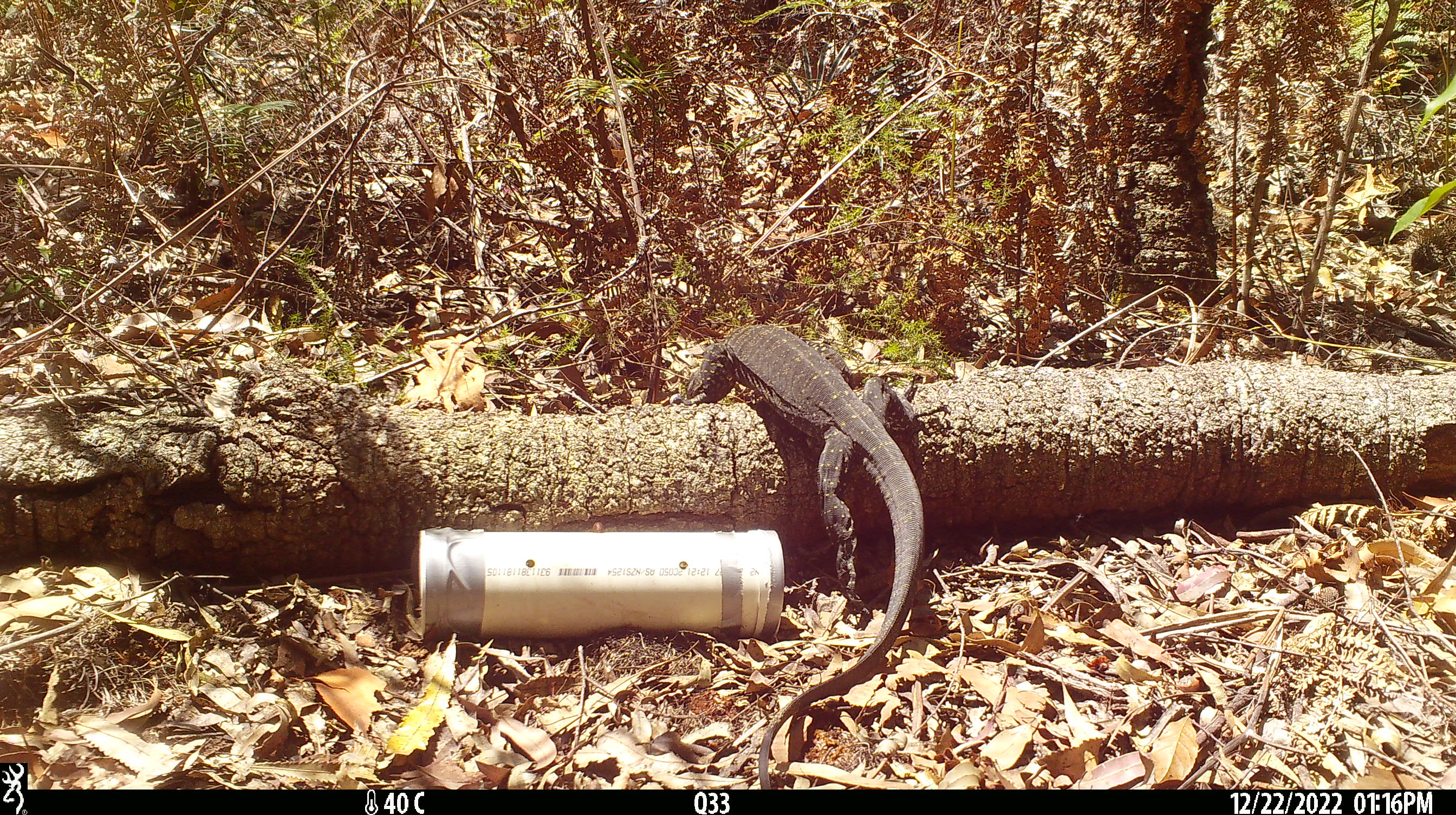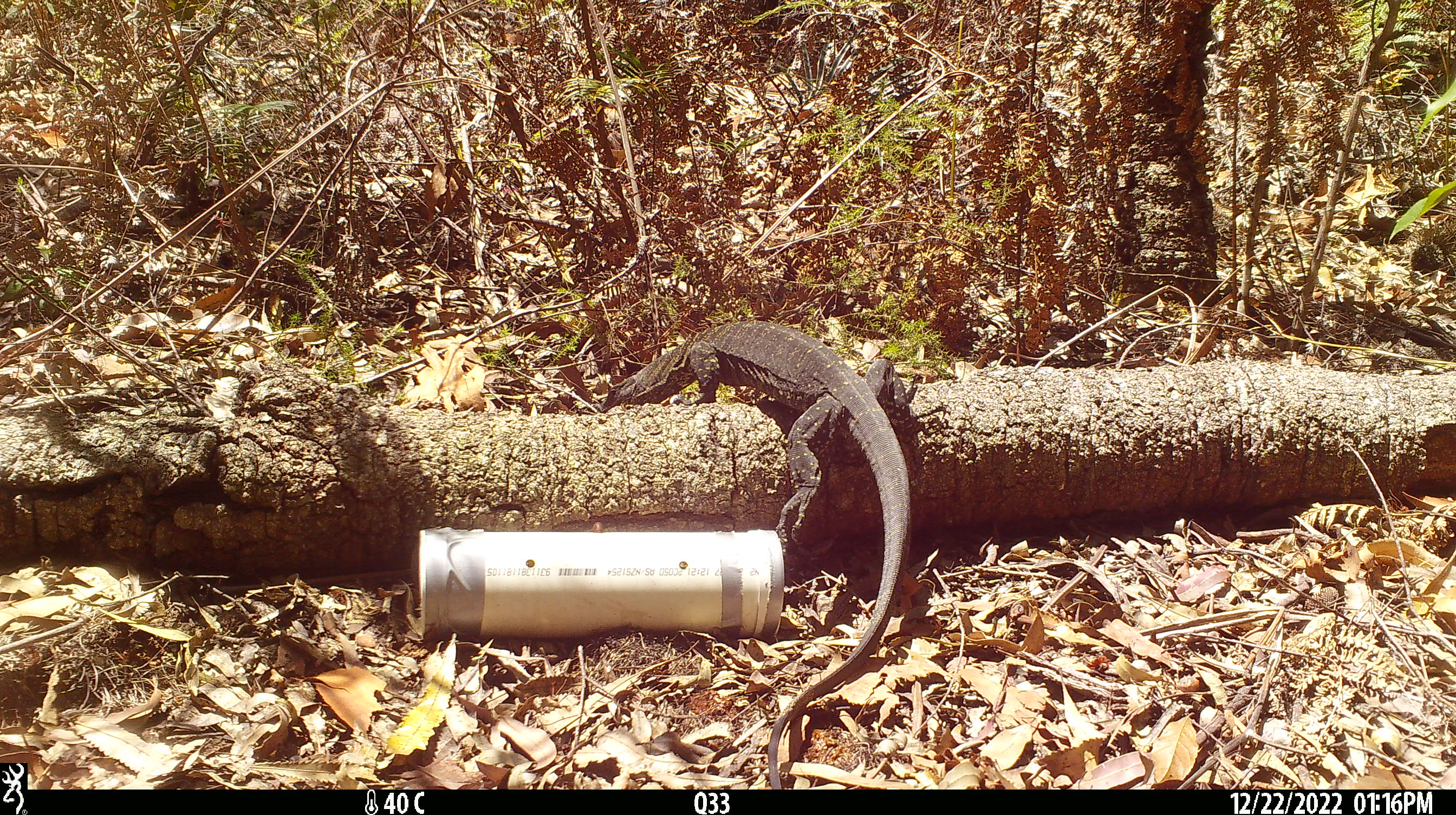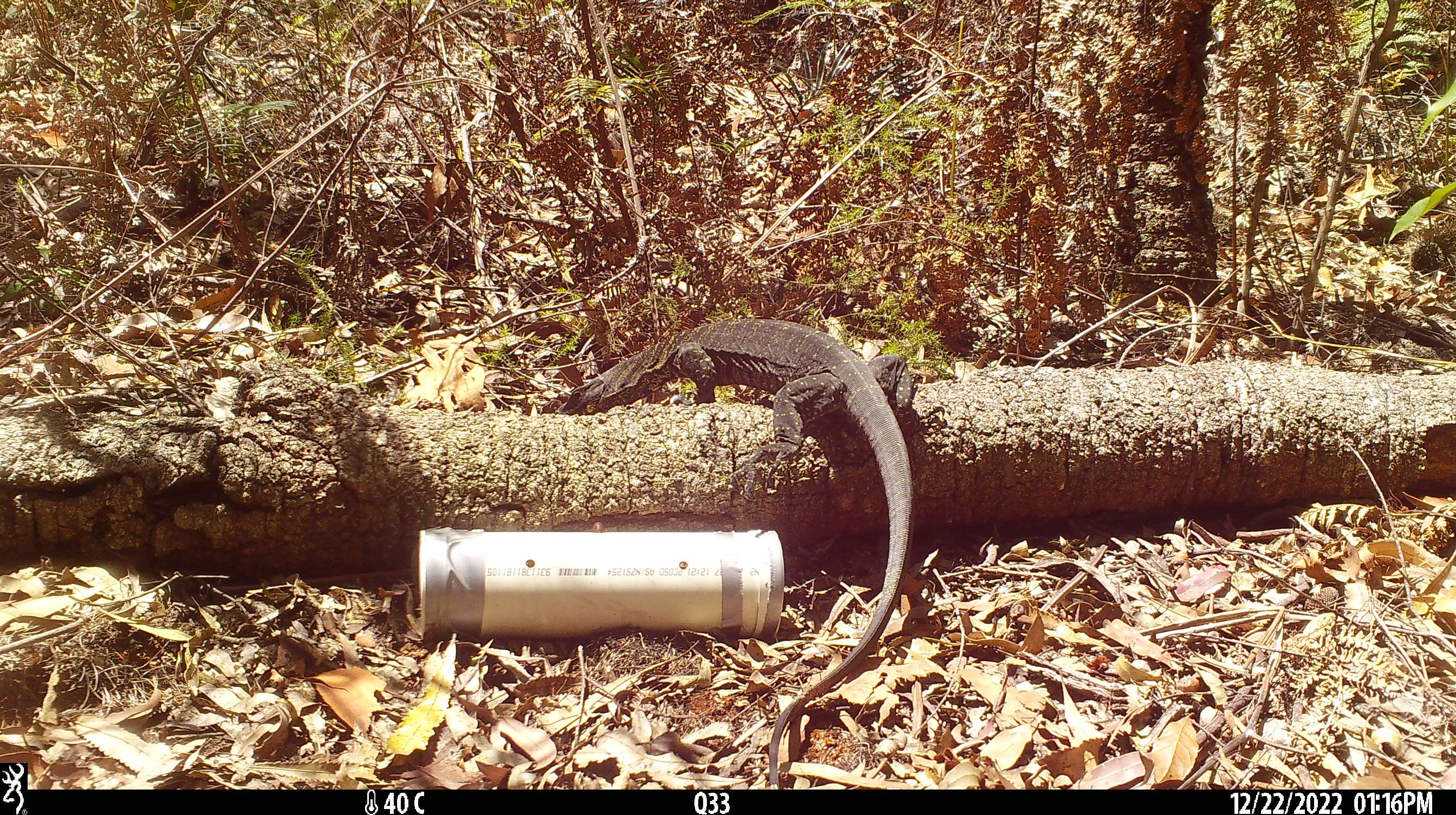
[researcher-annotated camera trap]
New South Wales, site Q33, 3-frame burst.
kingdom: Animalia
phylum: Chordata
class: Reptilia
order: Squamata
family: Varanidae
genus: Varanus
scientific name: Varanus varius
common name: lace monitor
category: goanna